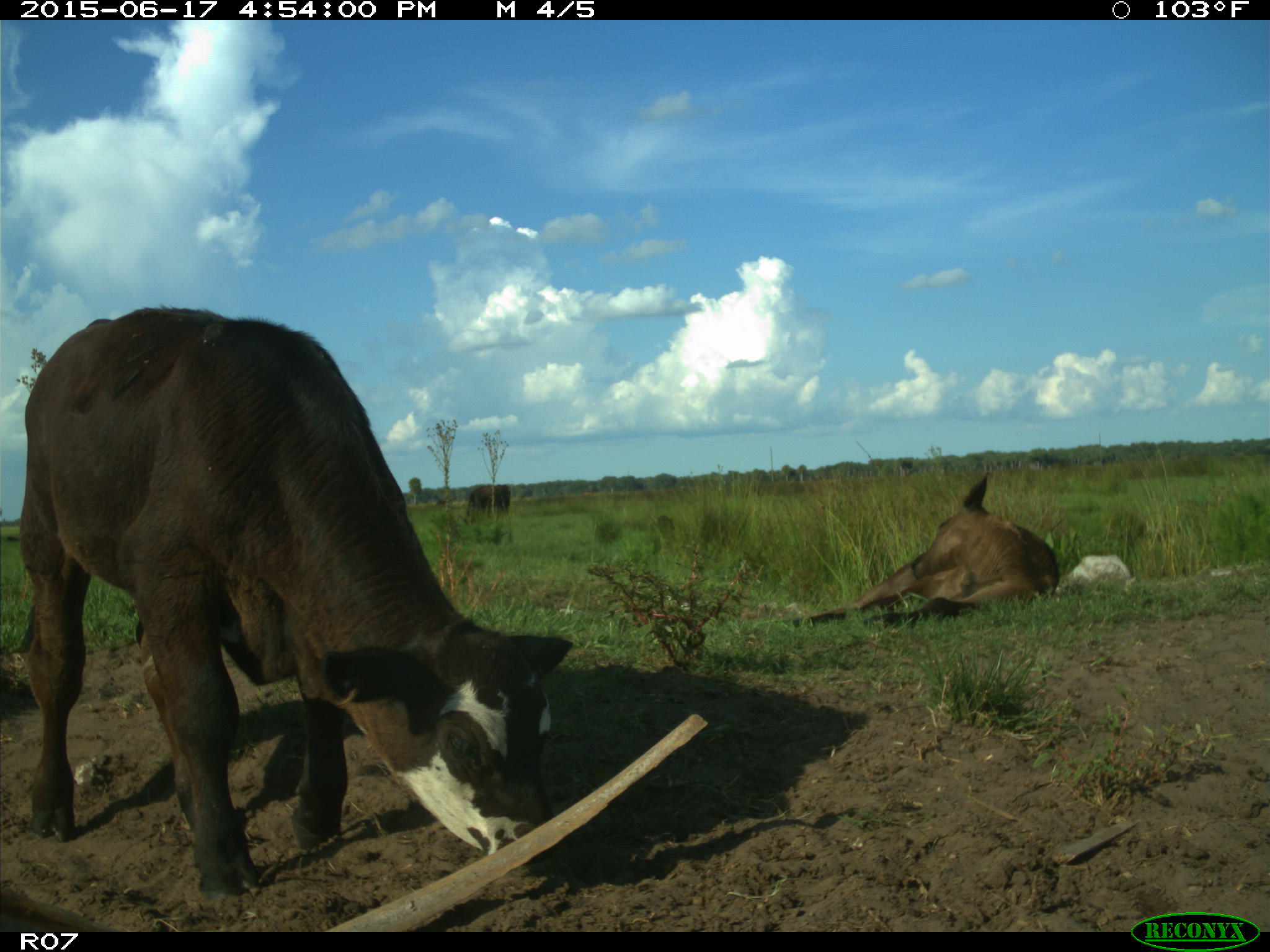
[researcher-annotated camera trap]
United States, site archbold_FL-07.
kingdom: Animalia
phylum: Chordata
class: Mammalia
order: Artiodactyla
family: Bovidae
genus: Bos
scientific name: Bos taurus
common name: domestic cow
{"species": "Bos taurus (domestic cow)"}